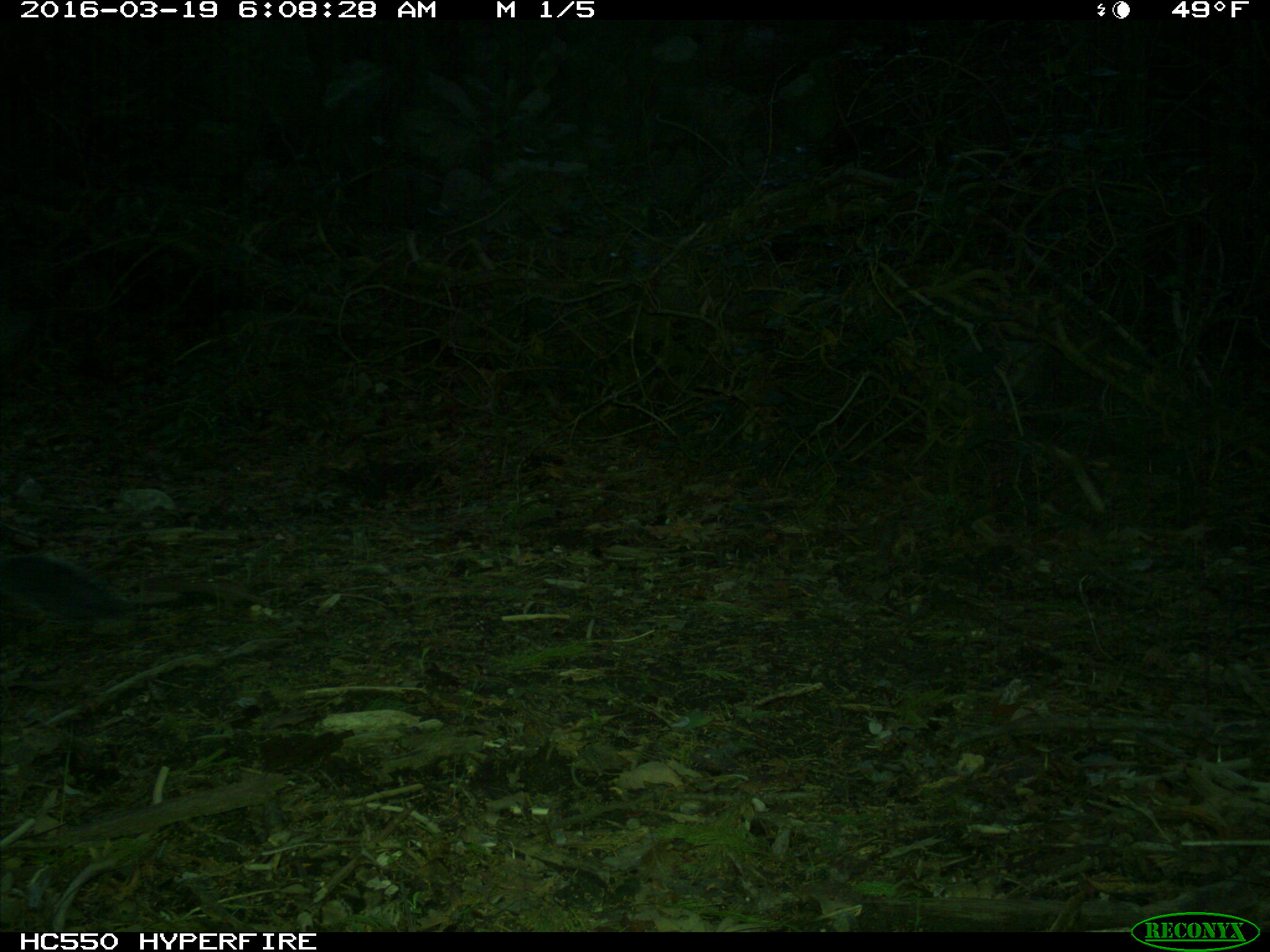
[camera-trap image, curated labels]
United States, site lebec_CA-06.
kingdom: Animalia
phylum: Chordata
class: Mammalia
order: Rodentia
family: Sciuridae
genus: Sciurus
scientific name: Sciurus carolinensis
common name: eastern gray squirrel